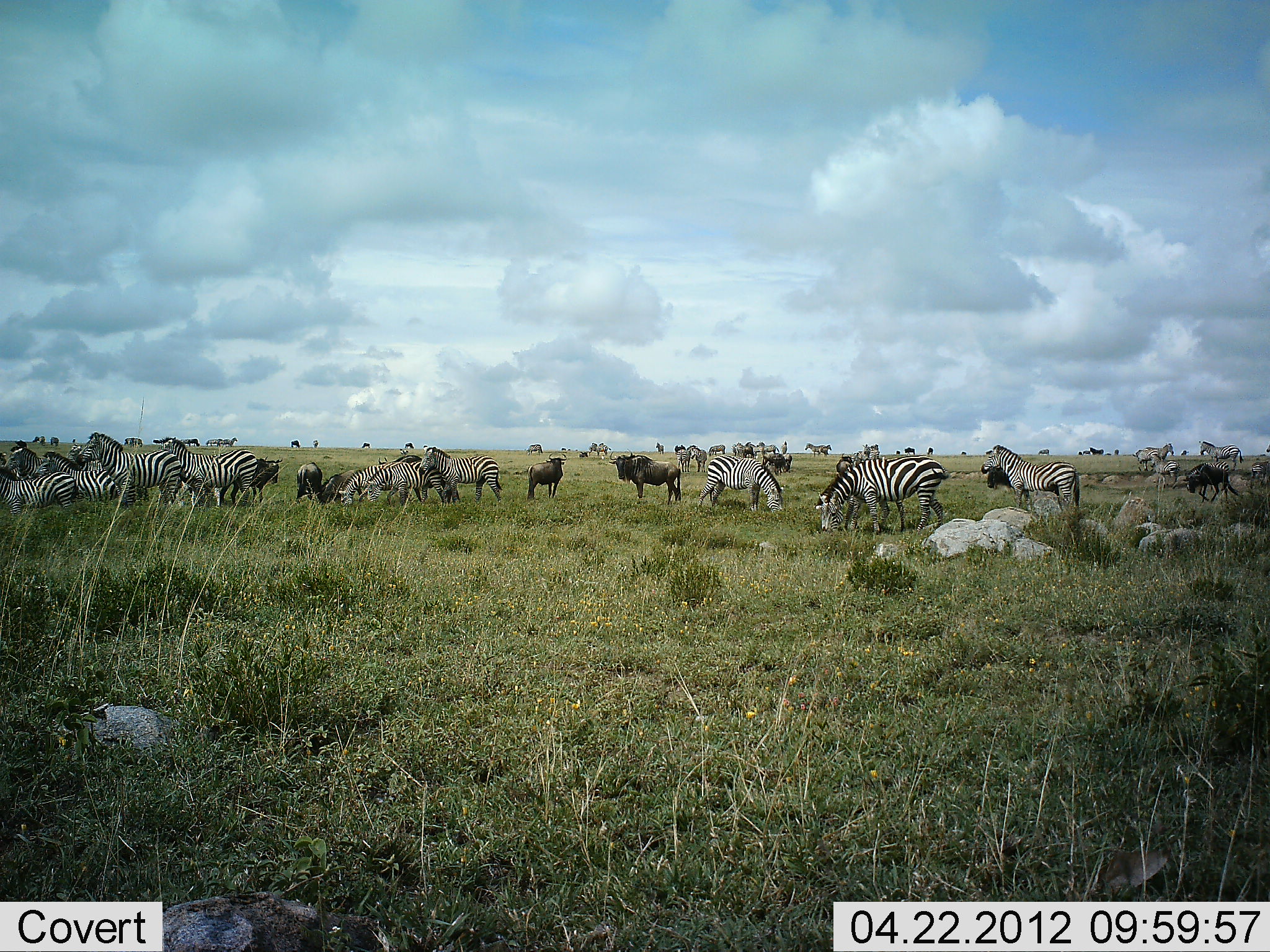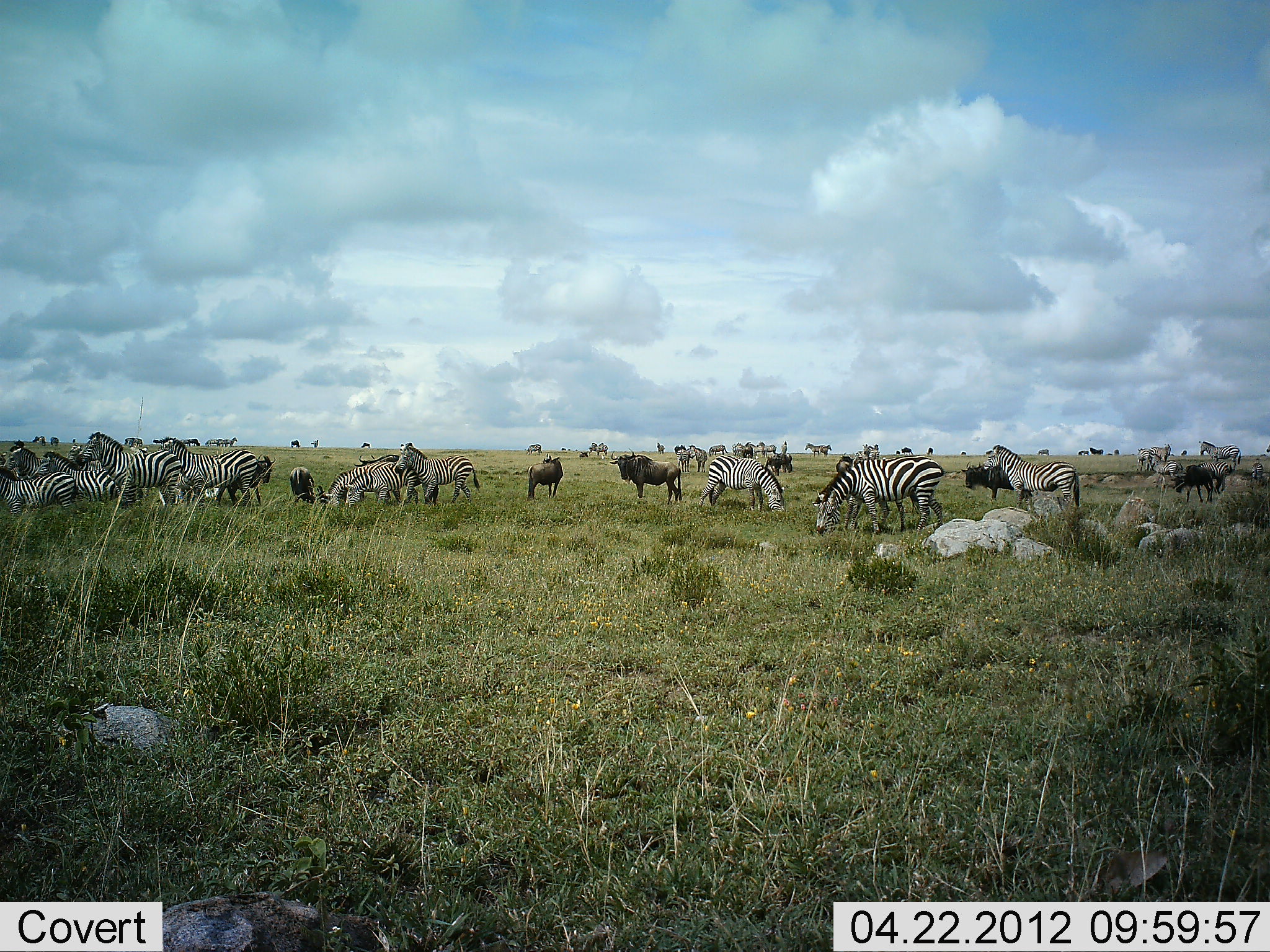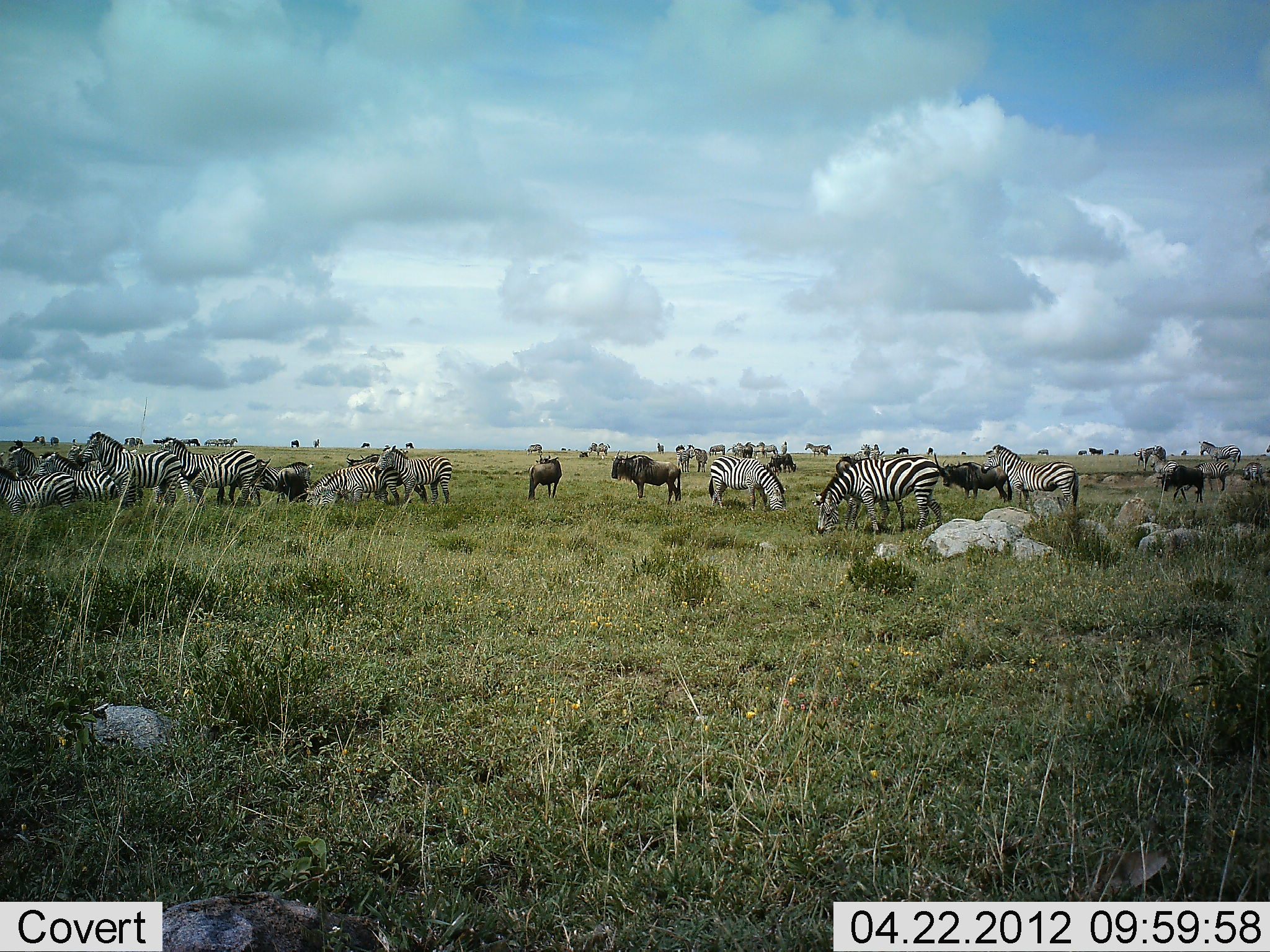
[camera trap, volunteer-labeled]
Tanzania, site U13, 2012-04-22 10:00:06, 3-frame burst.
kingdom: Animalia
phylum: Chordata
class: Mammalia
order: Artiodactyla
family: Bovidae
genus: Connochaetes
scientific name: Connochaetes taurinus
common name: blue wildebeest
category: wildebeest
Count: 11-50.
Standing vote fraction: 67%.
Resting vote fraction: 13%.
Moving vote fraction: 47%.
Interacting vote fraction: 13%.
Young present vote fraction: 7%.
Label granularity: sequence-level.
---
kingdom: Animalia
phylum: Chordata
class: Mammalia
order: Perissodactyla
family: Equidae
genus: Equus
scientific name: Equus quagga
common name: plains zebra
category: zebra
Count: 11-50.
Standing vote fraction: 65%.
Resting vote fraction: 15%.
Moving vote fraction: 30%.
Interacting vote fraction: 15%.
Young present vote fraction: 5%.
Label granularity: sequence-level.